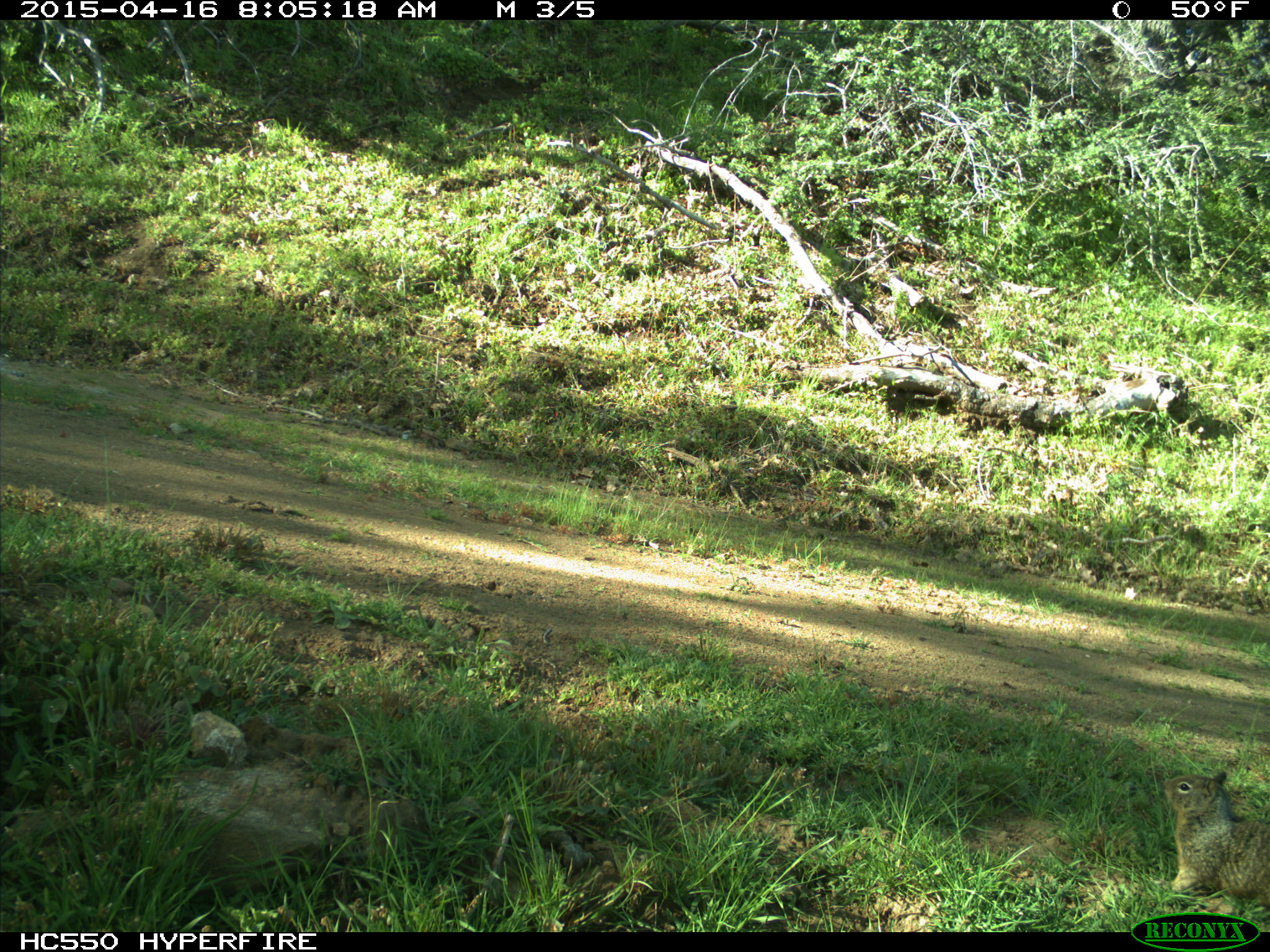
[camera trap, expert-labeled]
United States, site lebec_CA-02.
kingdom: Animalia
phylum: Chordata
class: Mammalia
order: Rodentia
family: Sciuridae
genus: Otospermophilus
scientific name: Otospermophilus beecheyi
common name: california ground squirrel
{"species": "Otospermophilus beecheyi (california ground squirrel)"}